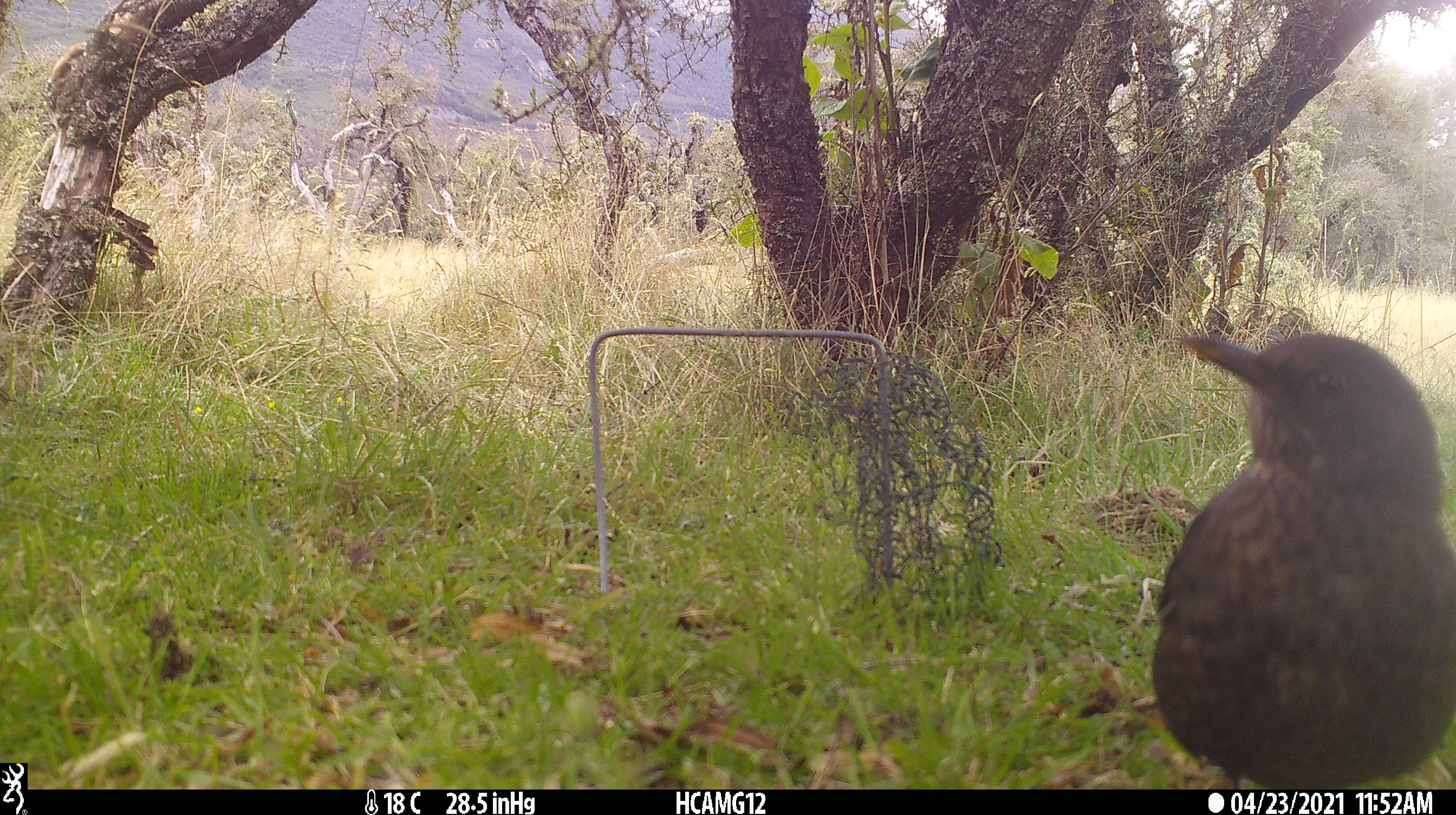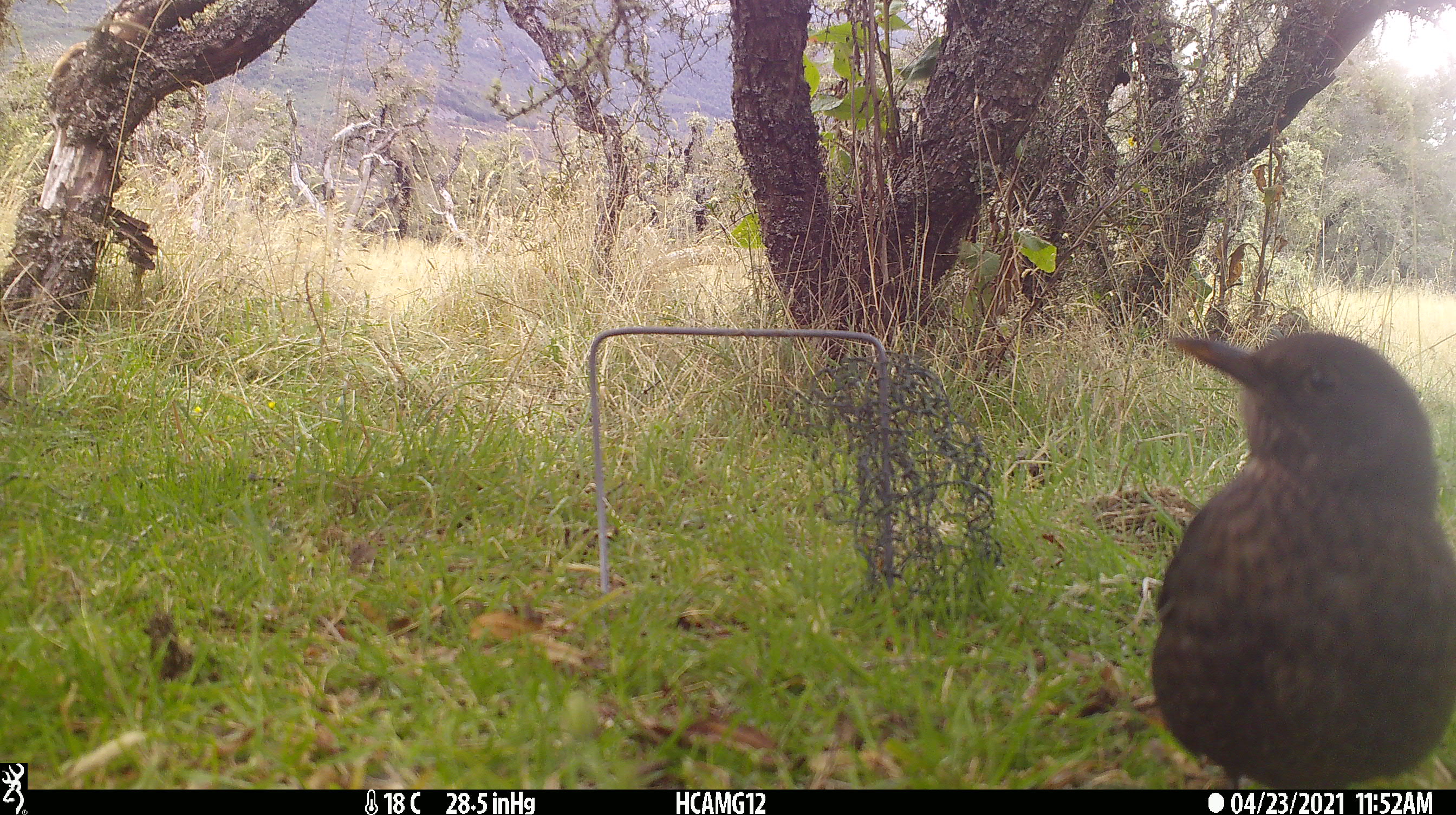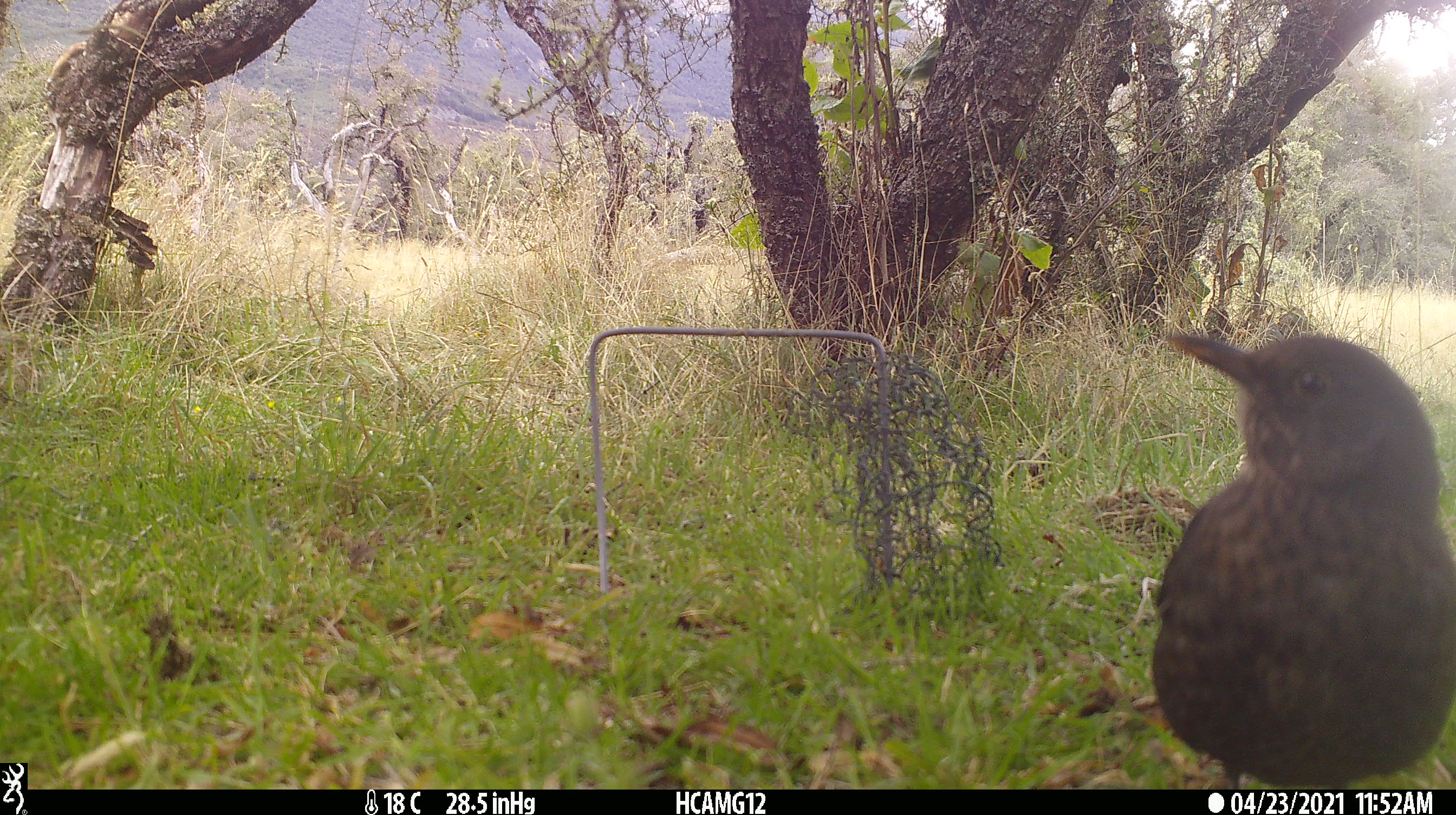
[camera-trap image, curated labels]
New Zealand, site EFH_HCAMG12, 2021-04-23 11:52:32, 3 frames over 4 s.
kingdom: Animalia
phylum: Chordata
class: Aves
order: Passeriformes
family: Turdidae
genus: Turdus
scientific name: Turdus merula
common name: eurasian blackbird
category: blackbird